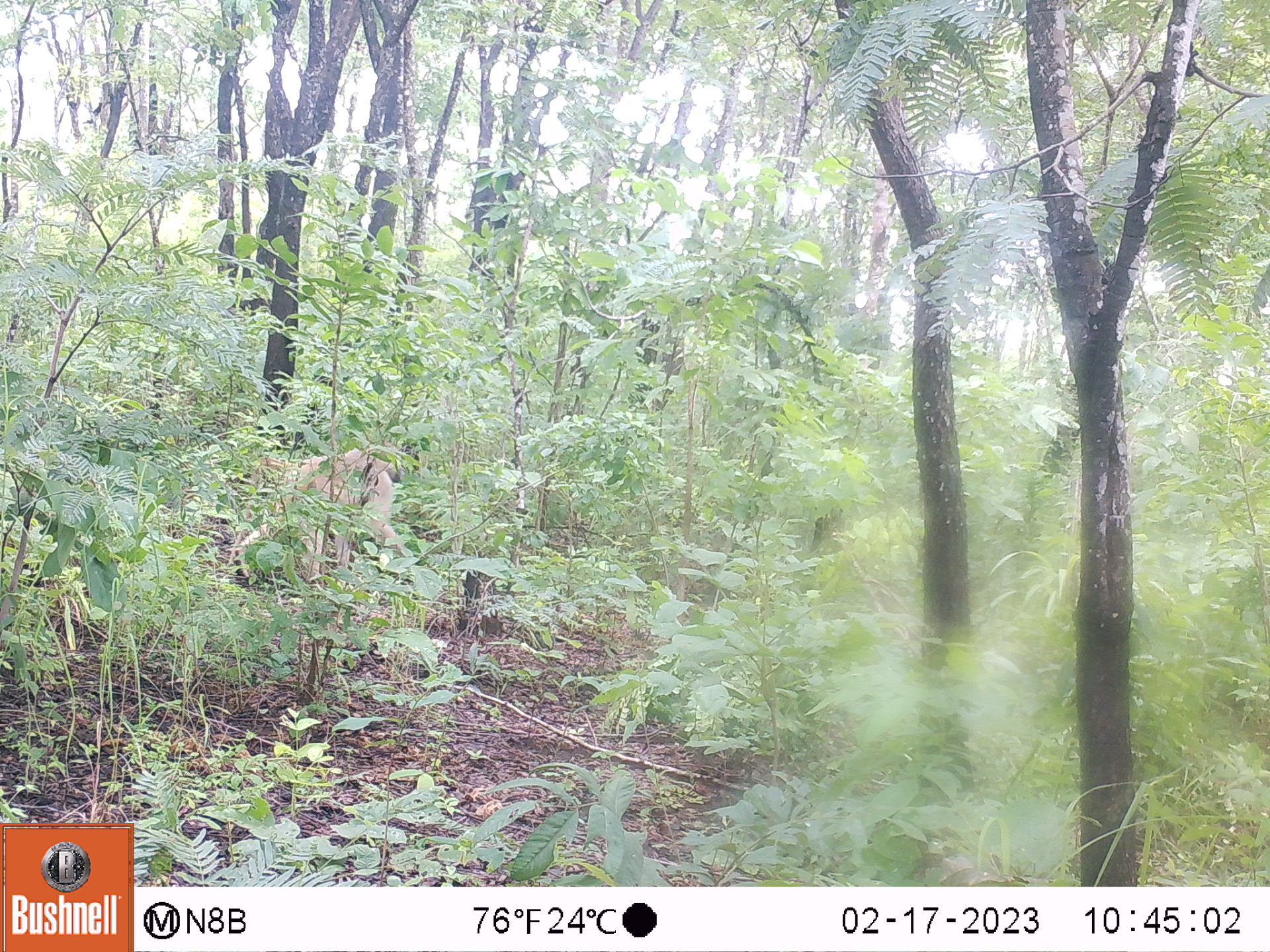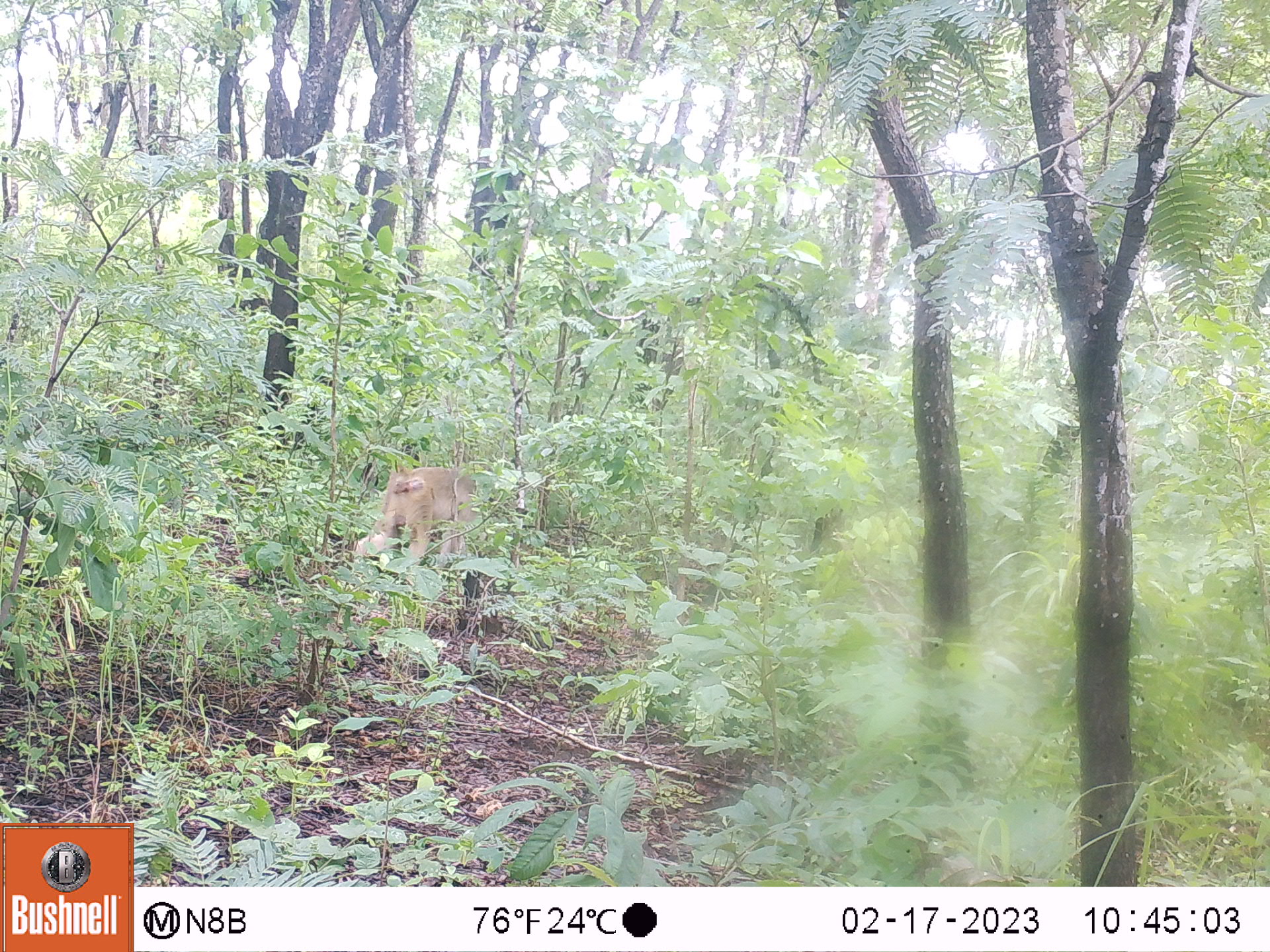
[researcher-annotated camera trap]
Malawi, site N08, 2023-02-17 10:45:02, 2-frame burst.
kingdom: Animalia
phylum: Chordata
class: Mammalia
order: Primates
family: Cercopithecidae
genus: Papio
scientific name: Papio cynocephalus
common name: yellow baboon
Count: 1.